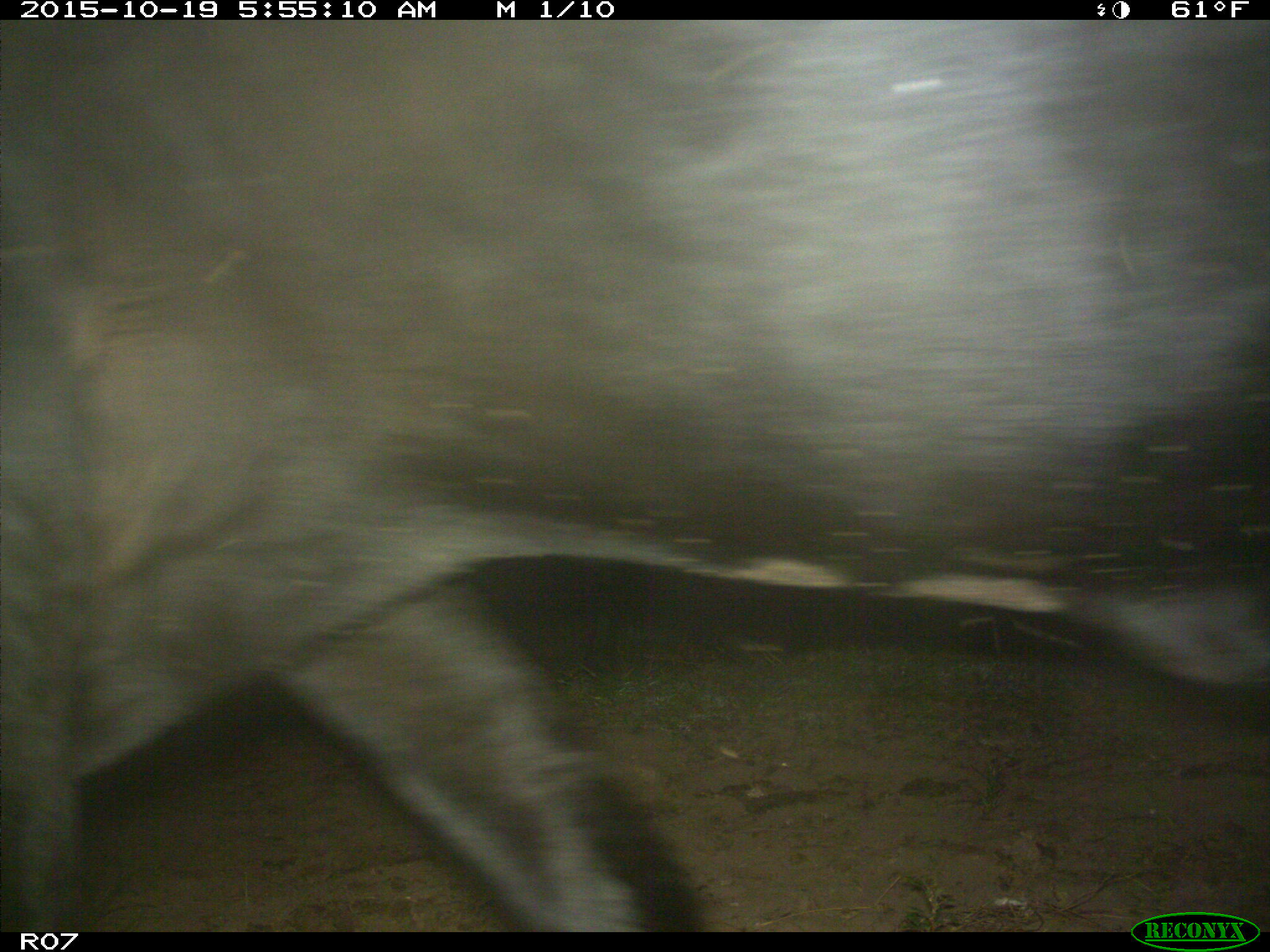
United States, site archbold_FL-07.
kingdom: Animalia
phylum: Chordata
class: Mammalia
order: Artiodactyla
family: Bovidae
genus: Bos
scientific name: Bos taurus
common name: domestic cow